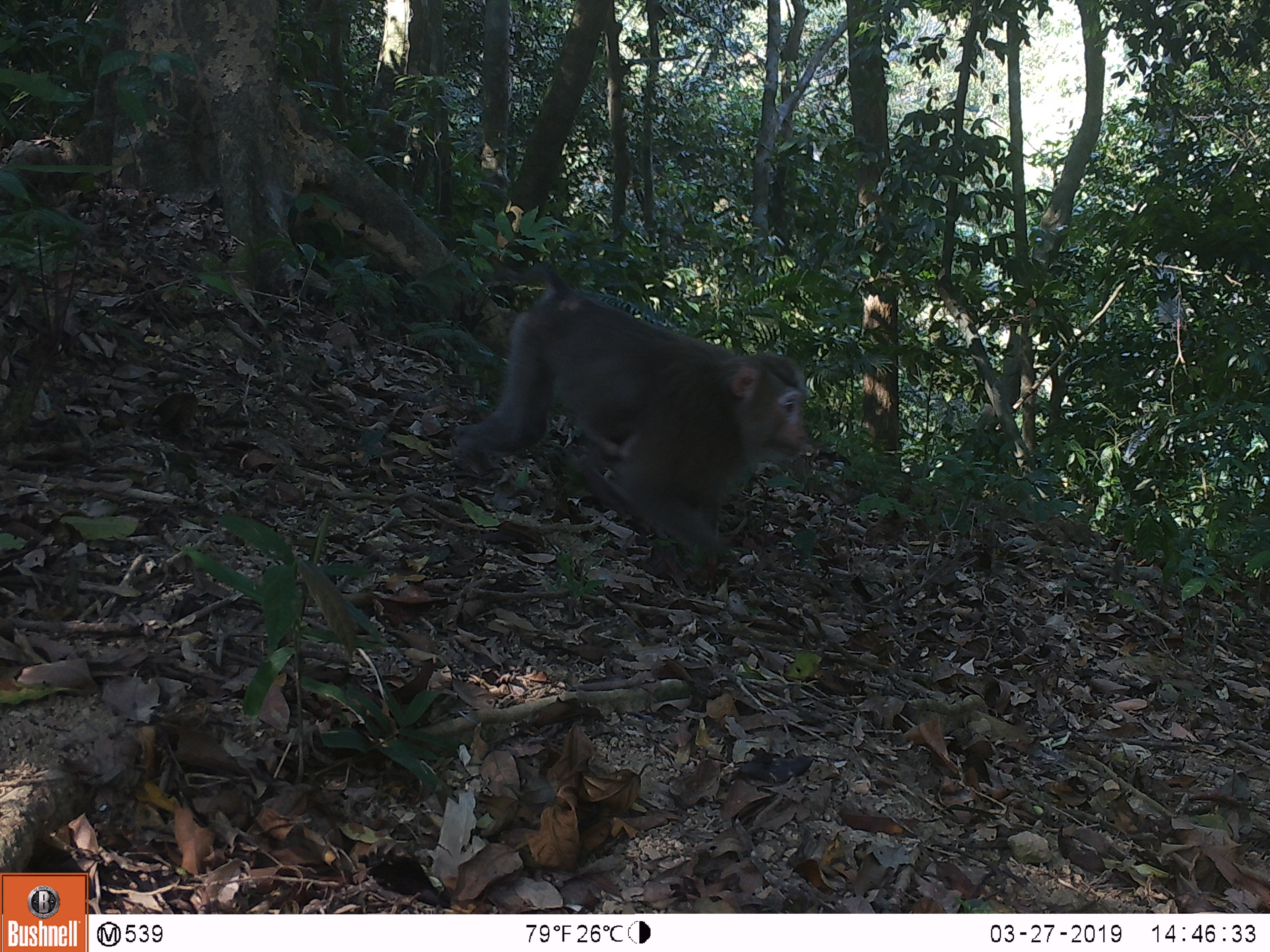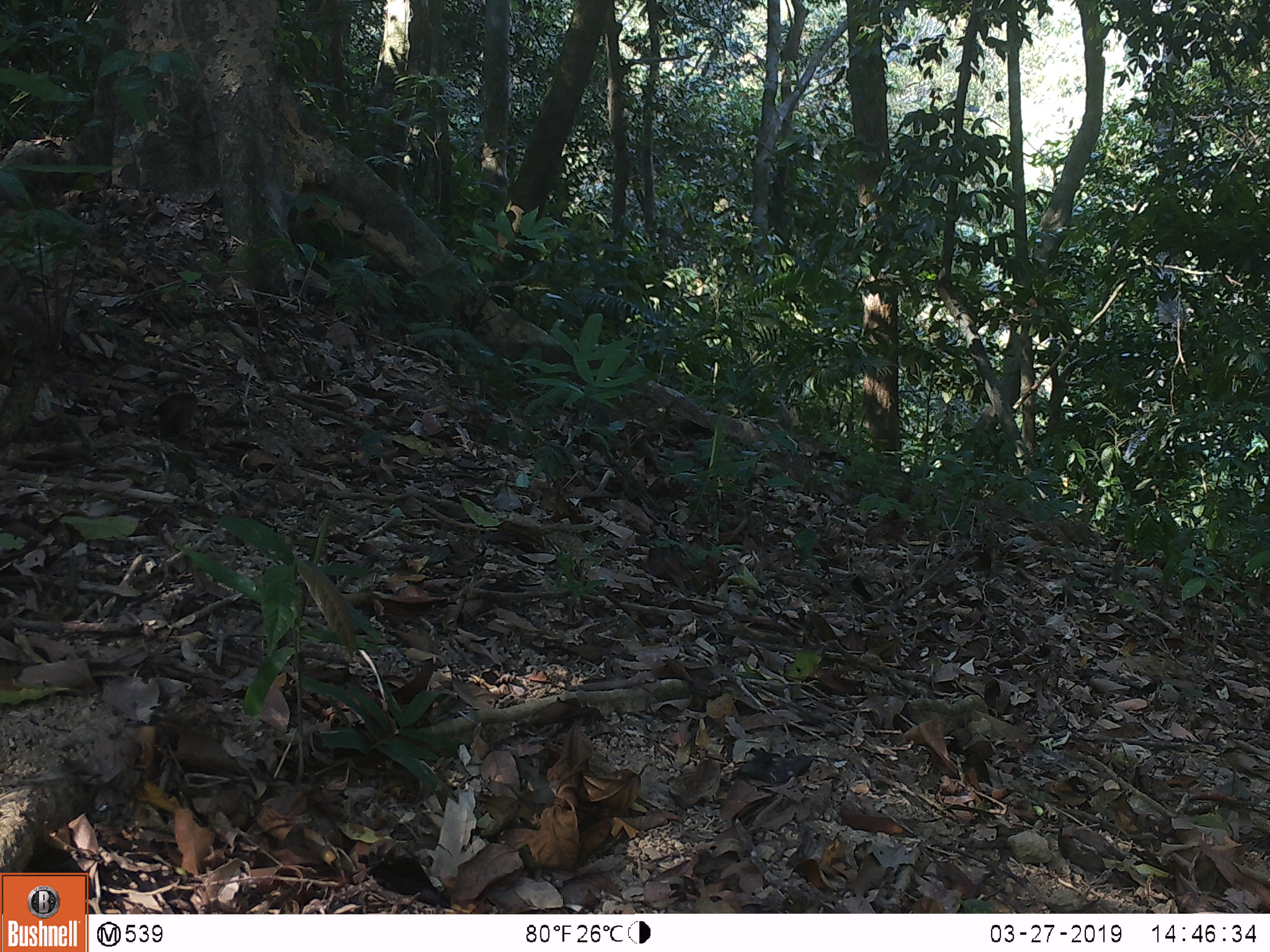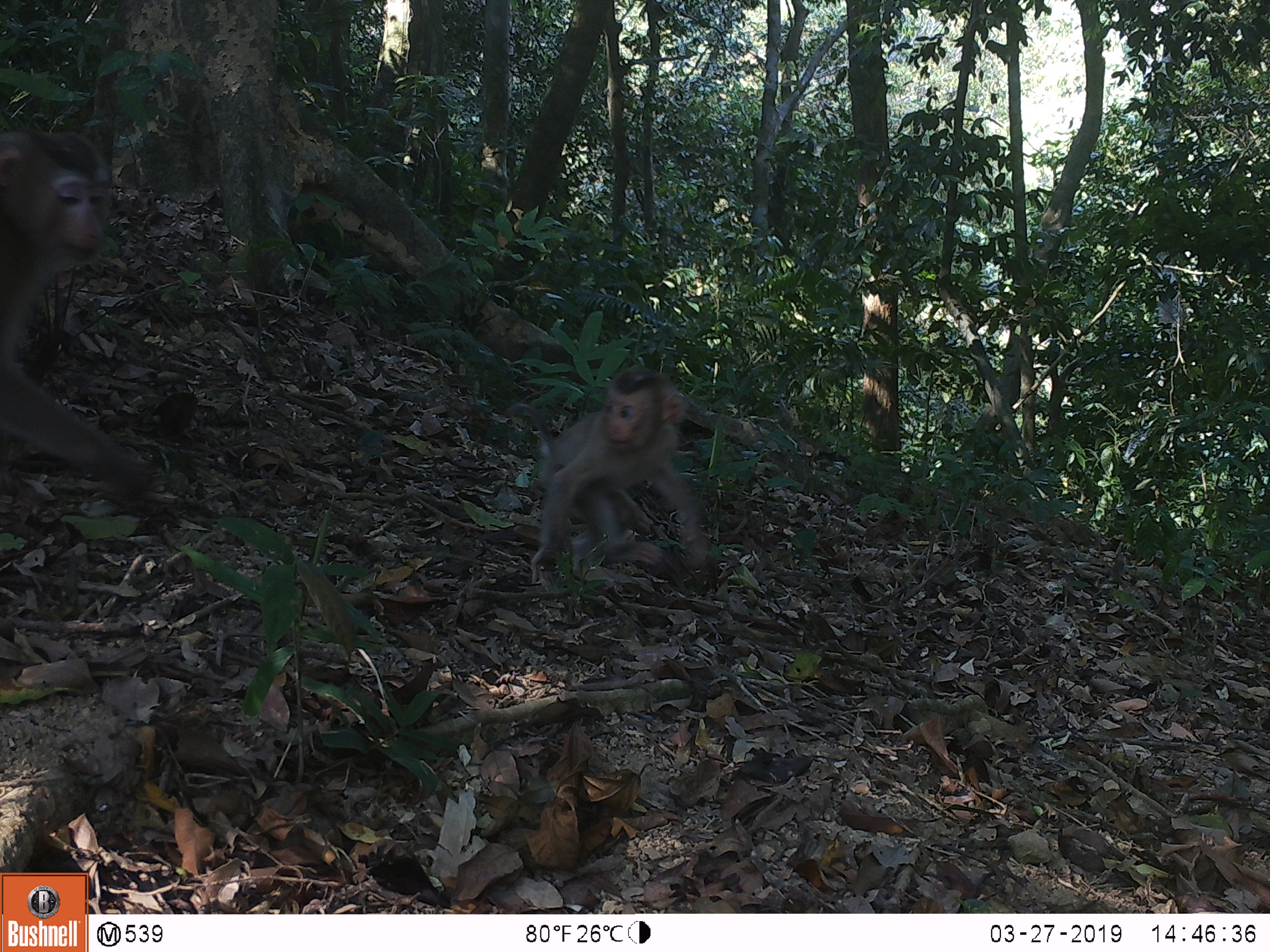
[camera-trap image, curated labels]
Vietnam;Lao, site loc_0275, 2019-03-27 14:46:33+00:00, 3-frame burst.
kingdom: Animalia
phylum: Chordata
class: Mammalia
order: Primates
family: Cercopithecidae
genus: Macaca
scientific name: Macaca nemestrina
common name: pig-tailed macaque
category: pig tailed macaque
Pig tailed macaque (pig-tailed macaque) (Macaca nemestrina). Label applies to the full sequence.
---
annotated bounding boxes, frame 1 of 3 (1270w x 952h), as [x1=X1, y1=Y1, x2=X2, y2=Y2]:
pig tailed macaque: [x1=455, y1=267, x2=805, y2=558]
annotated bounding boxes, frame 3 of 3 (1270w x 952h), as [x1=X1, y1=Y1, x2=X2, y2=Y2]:
pig tailed macaque: [x1=0, y1=131, x2=151, y2=506]; [x1=505, y1=367, x2=718, y2=594]